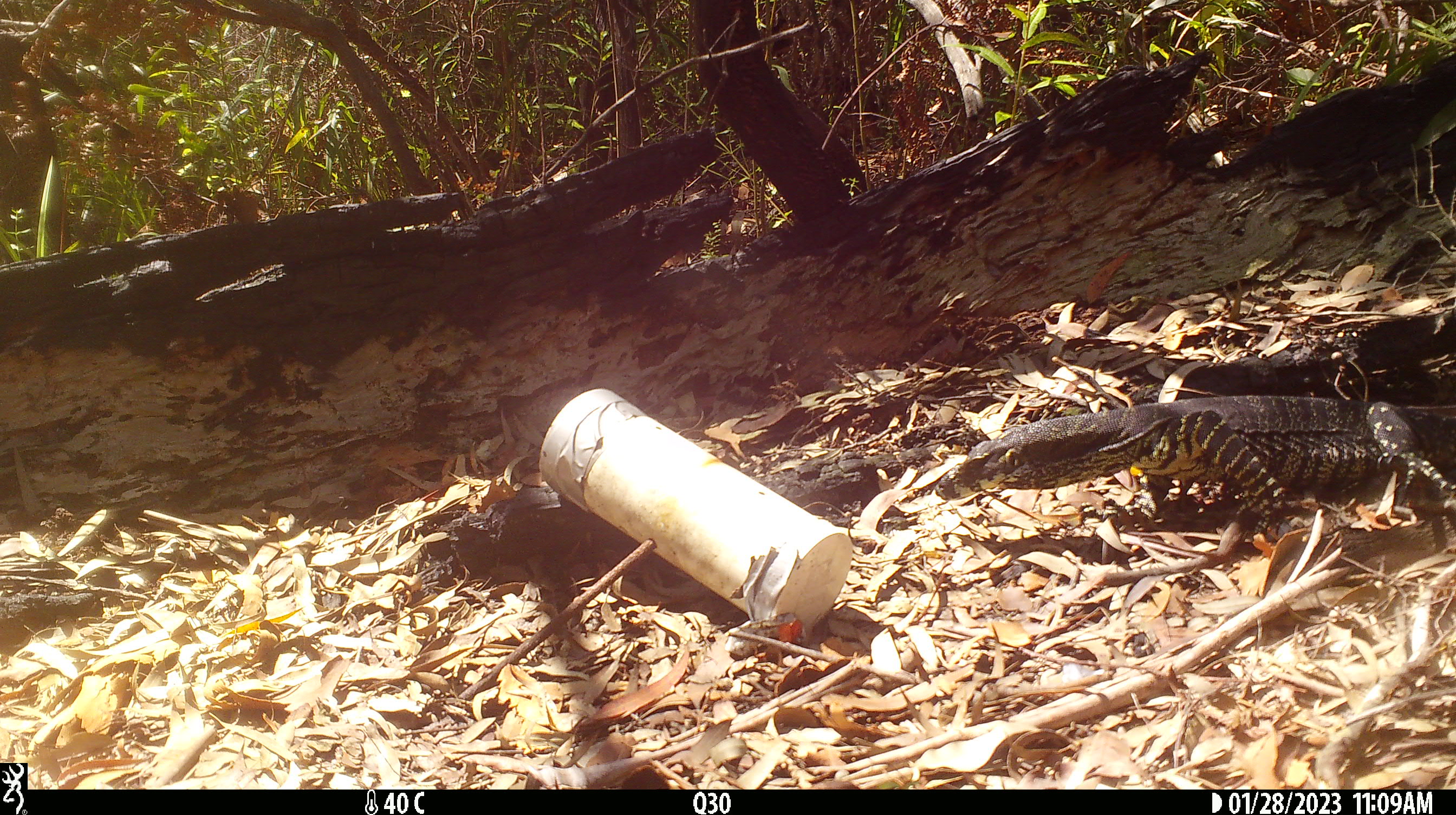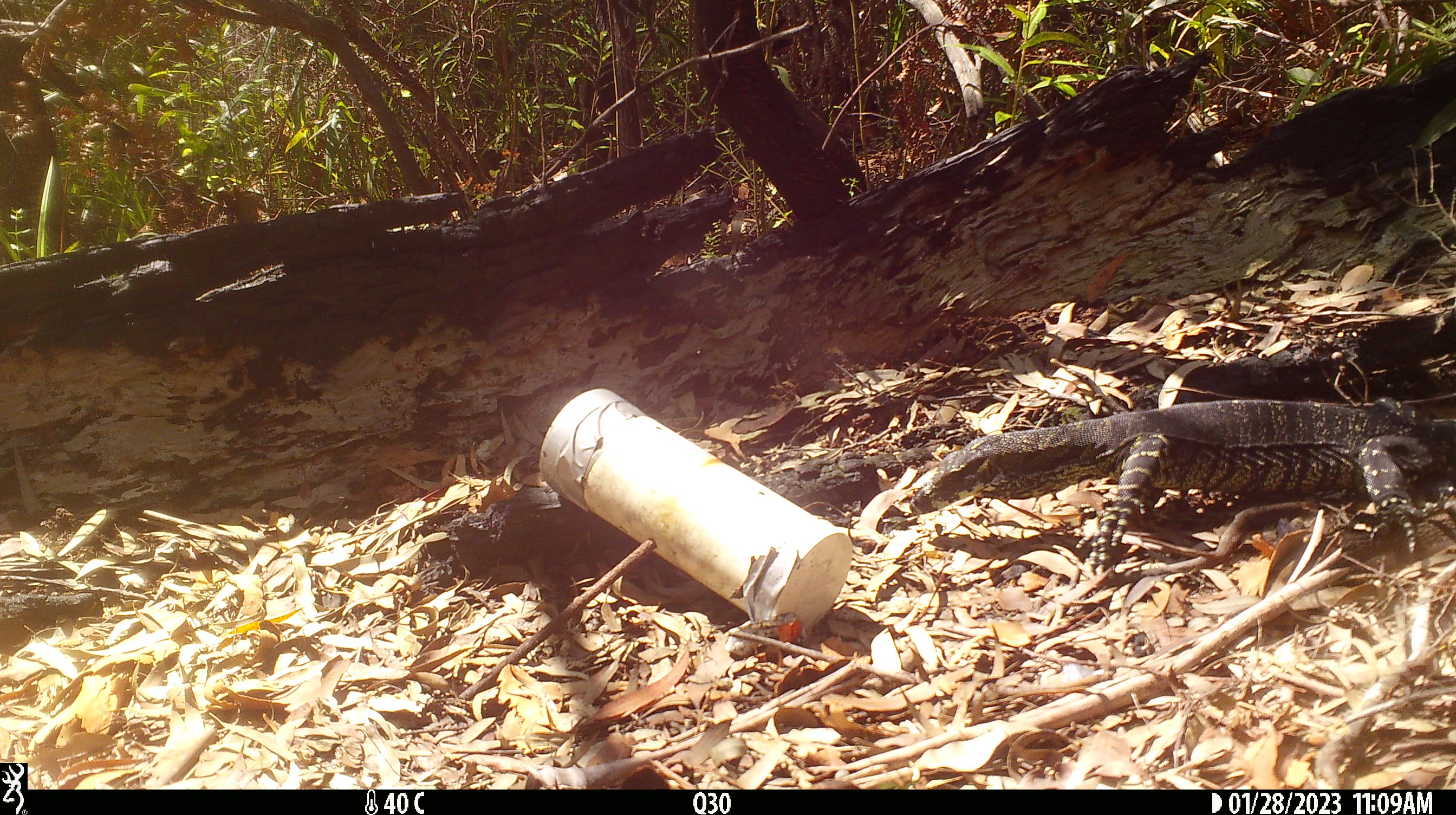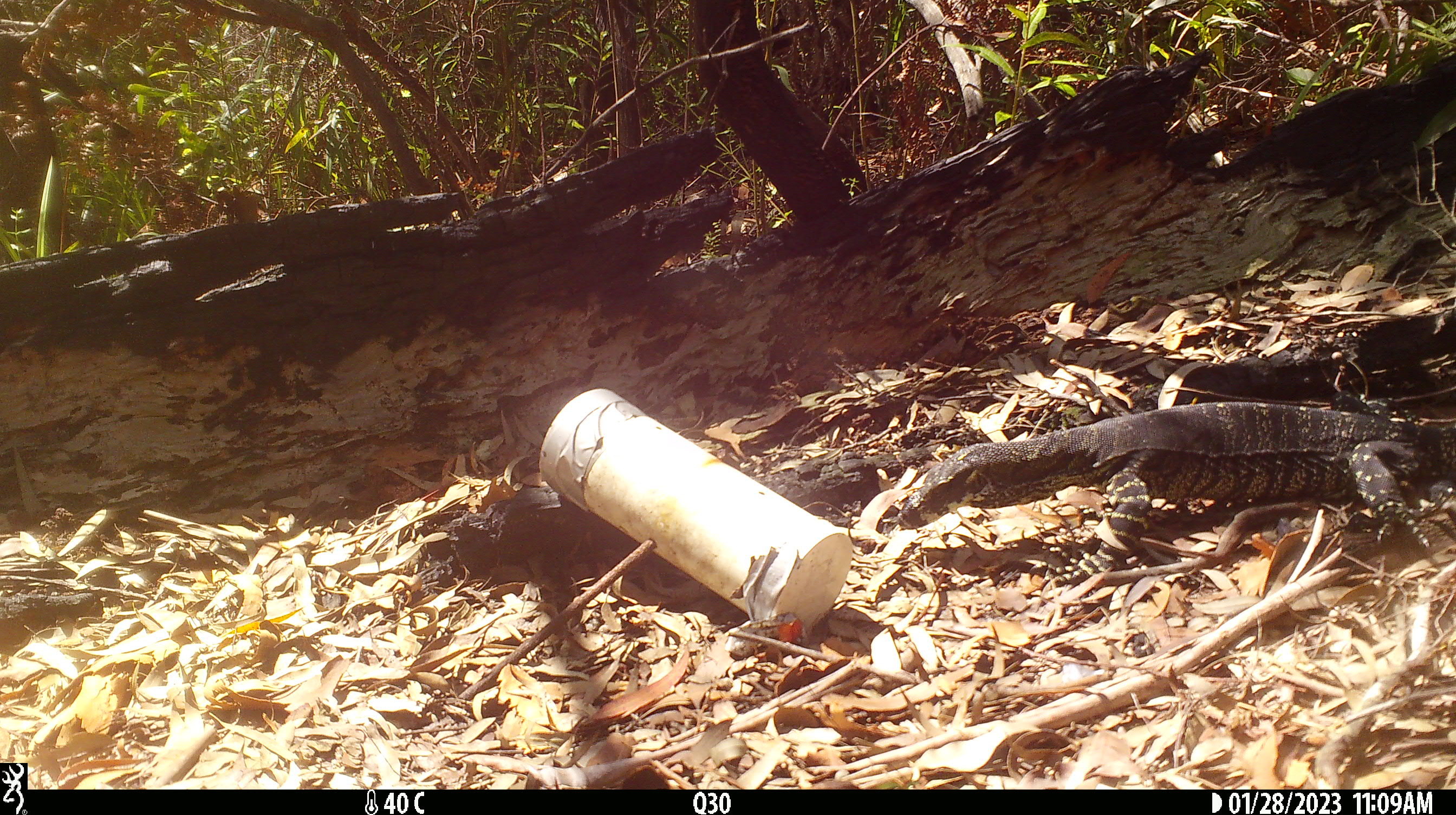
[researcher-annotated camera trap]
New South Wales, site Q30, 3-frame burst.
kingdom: Animalia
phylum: Chordata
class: Reptilia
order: Squamata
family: Varanidae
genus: Varanus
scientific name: Varanus varius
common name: lace monitor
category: goanna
Goanna (lace monitor) (Varanus varius).